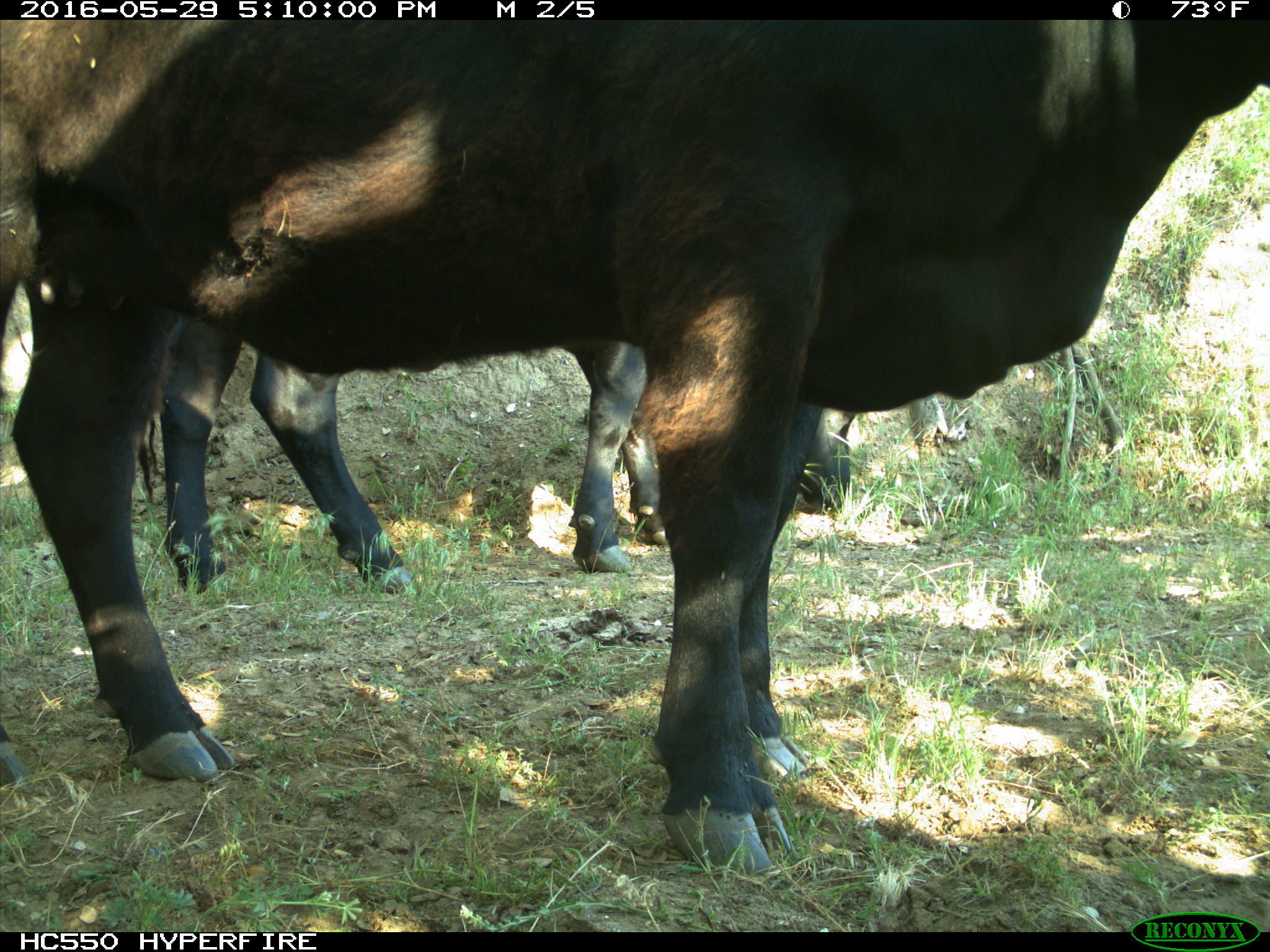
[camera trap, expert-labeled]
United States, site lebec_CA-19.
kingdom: Animalia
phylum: Chordata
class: Mammalia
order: Artiodactyla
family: Bovidae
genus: Bos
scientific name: Bos taurus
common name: domestic cow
Bos taurus (domestic cow).